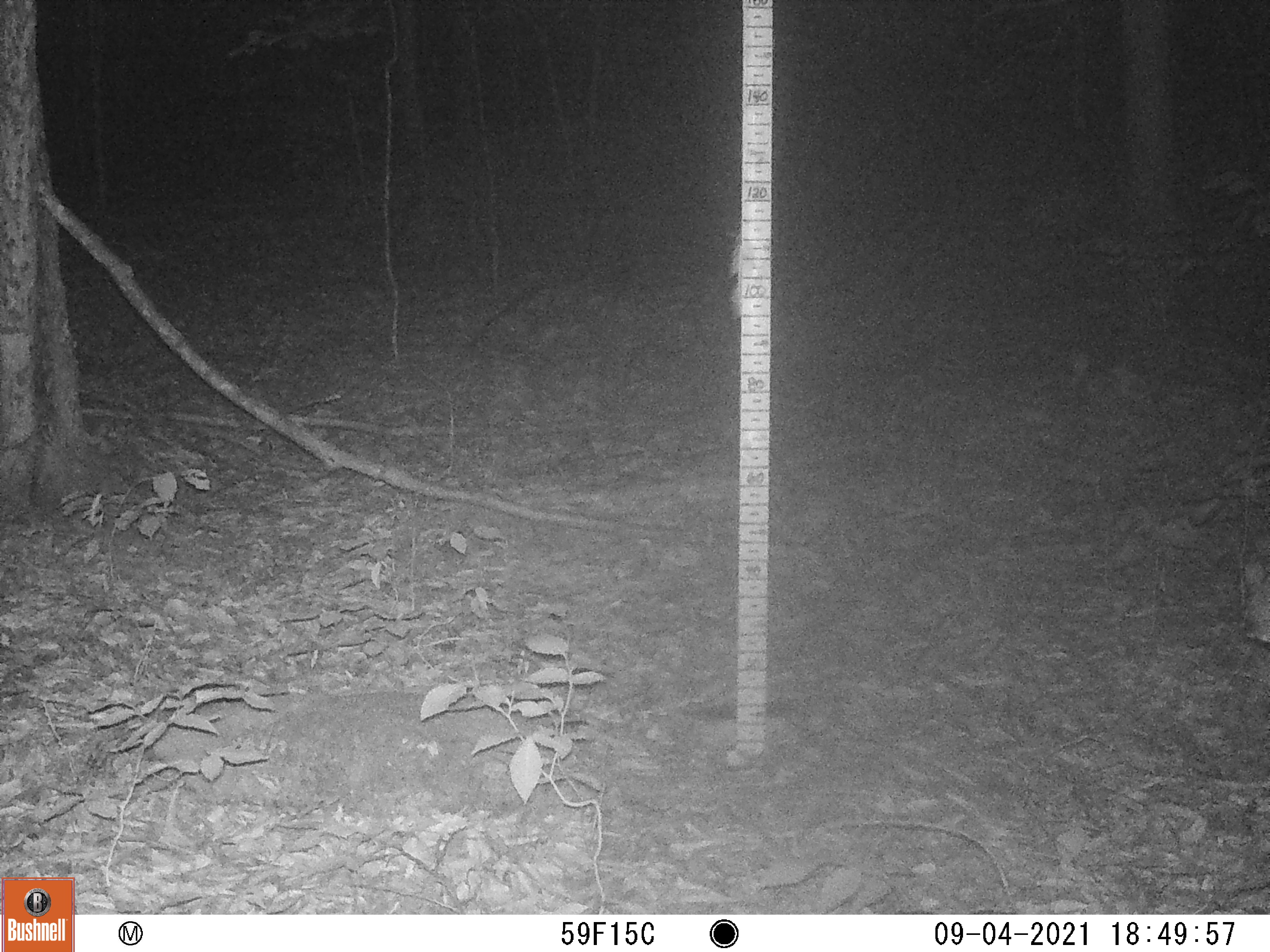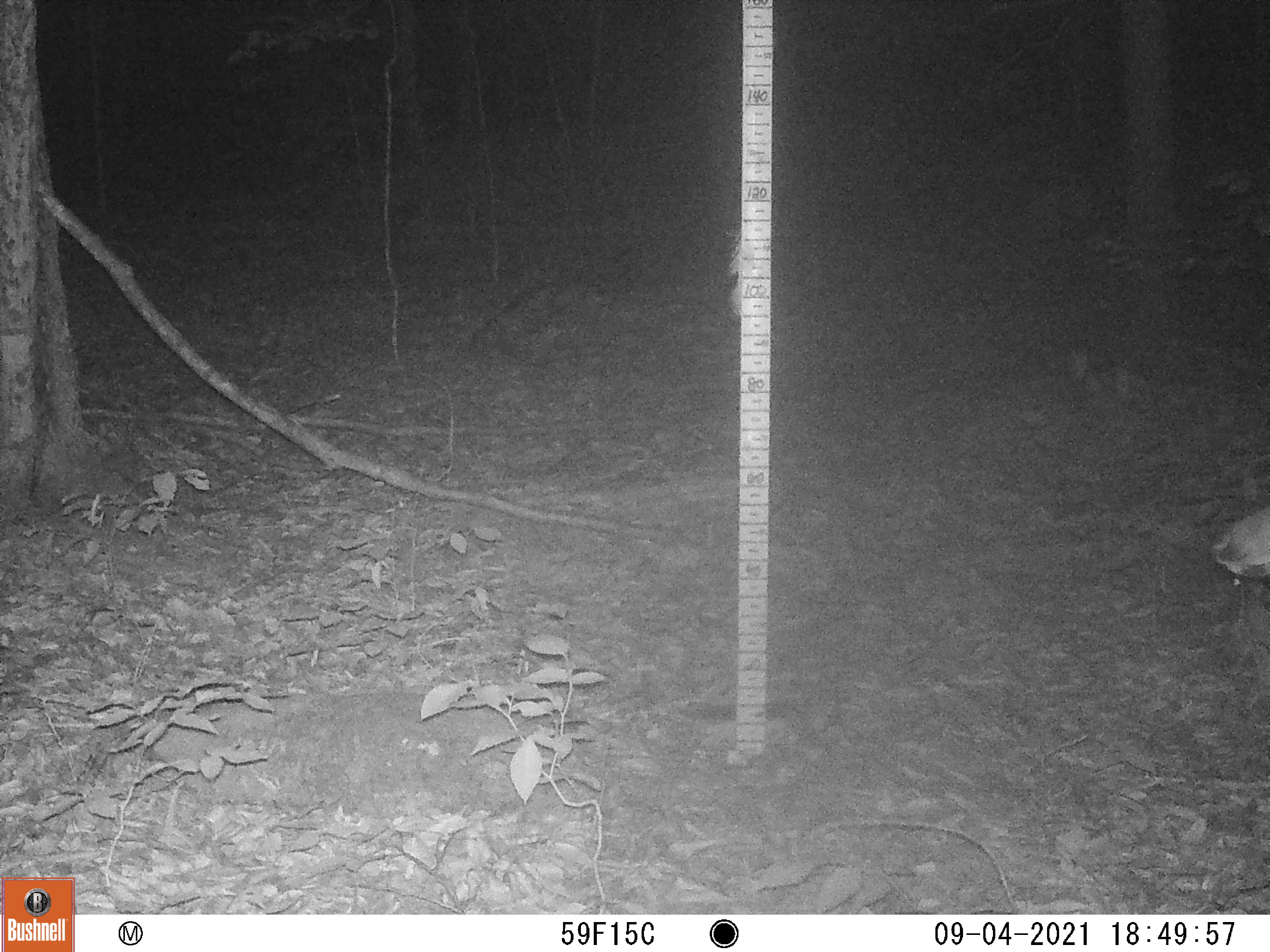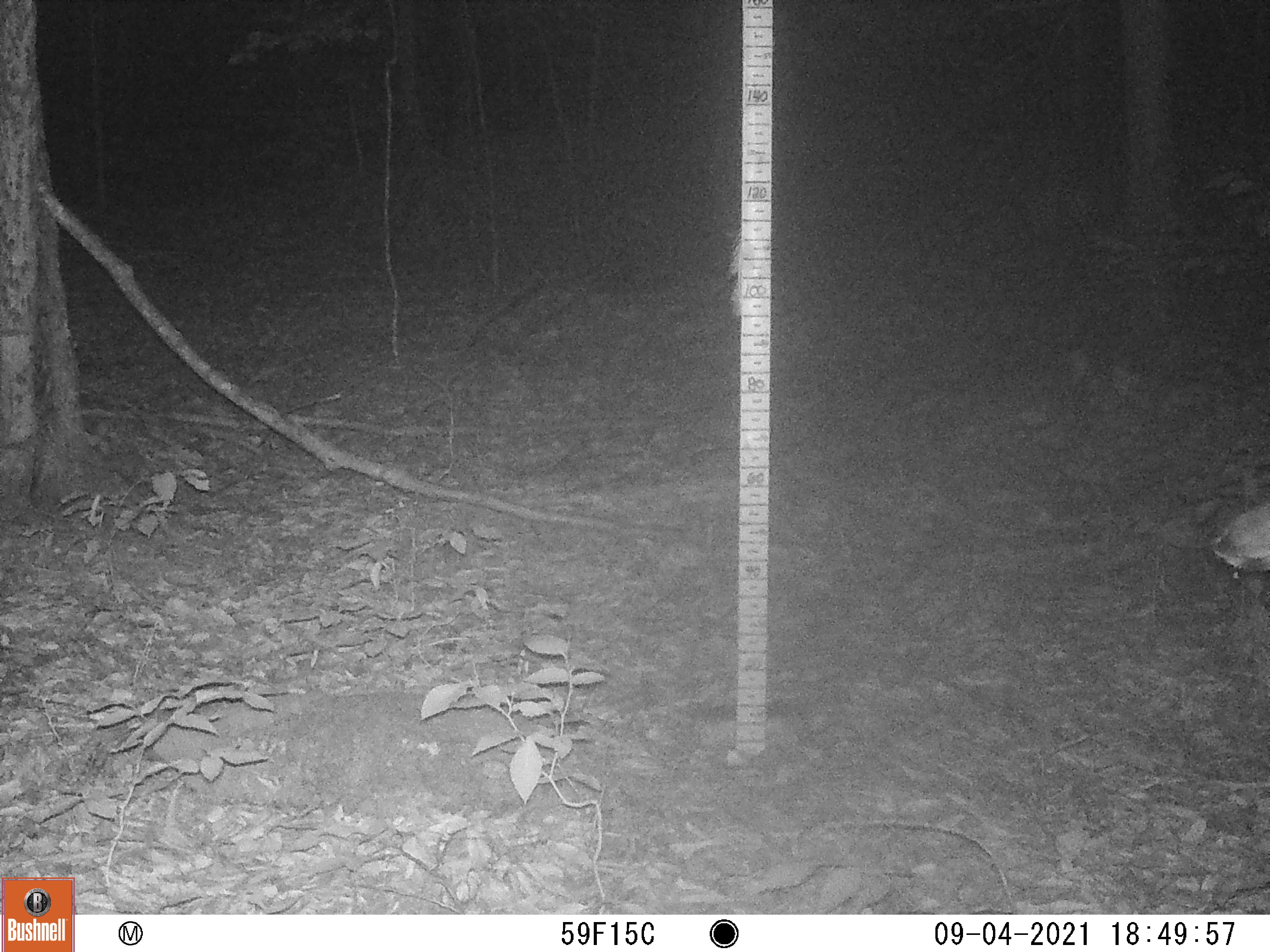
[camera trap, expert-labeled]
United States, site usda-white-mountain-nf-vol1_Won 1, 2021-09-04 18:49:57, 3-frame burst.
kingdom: Animalia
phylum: Chordata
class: Mammalia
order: Artiodactyla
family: Cervidae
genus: Odocoileus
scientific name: Odocoileus virginianus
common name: white-tailed deer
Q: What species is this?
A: White-tailed deer (Odocoileus virginianus).